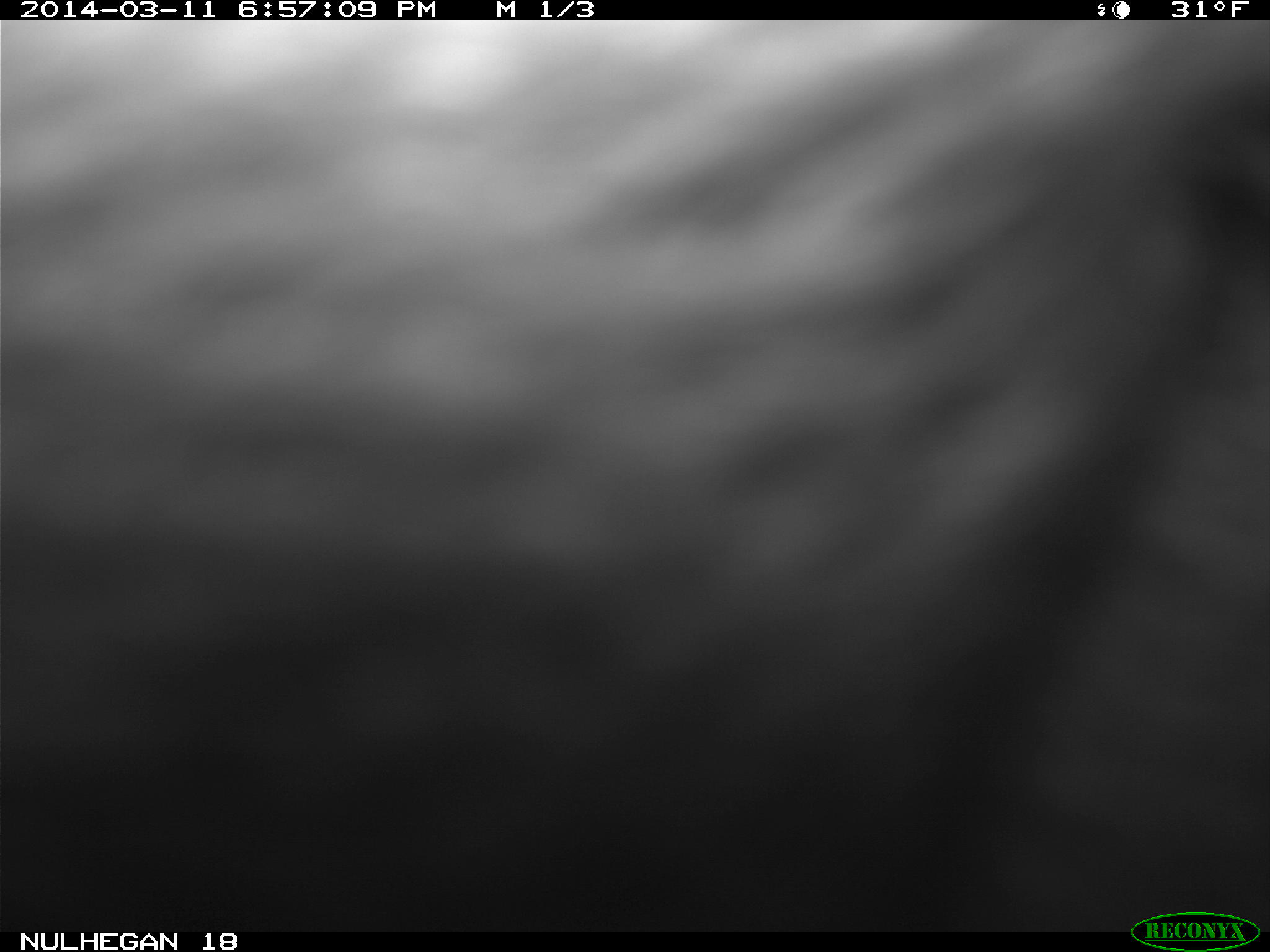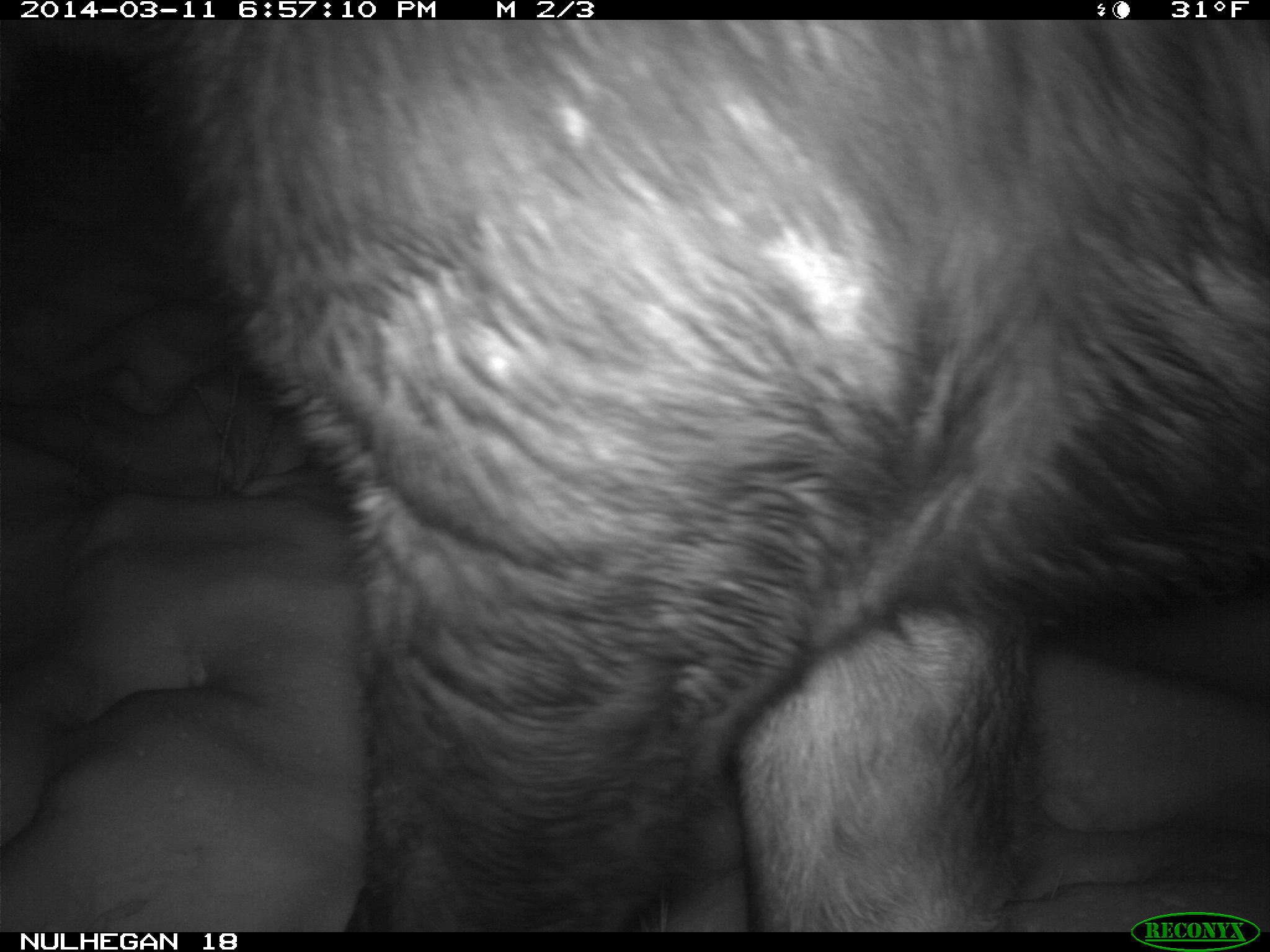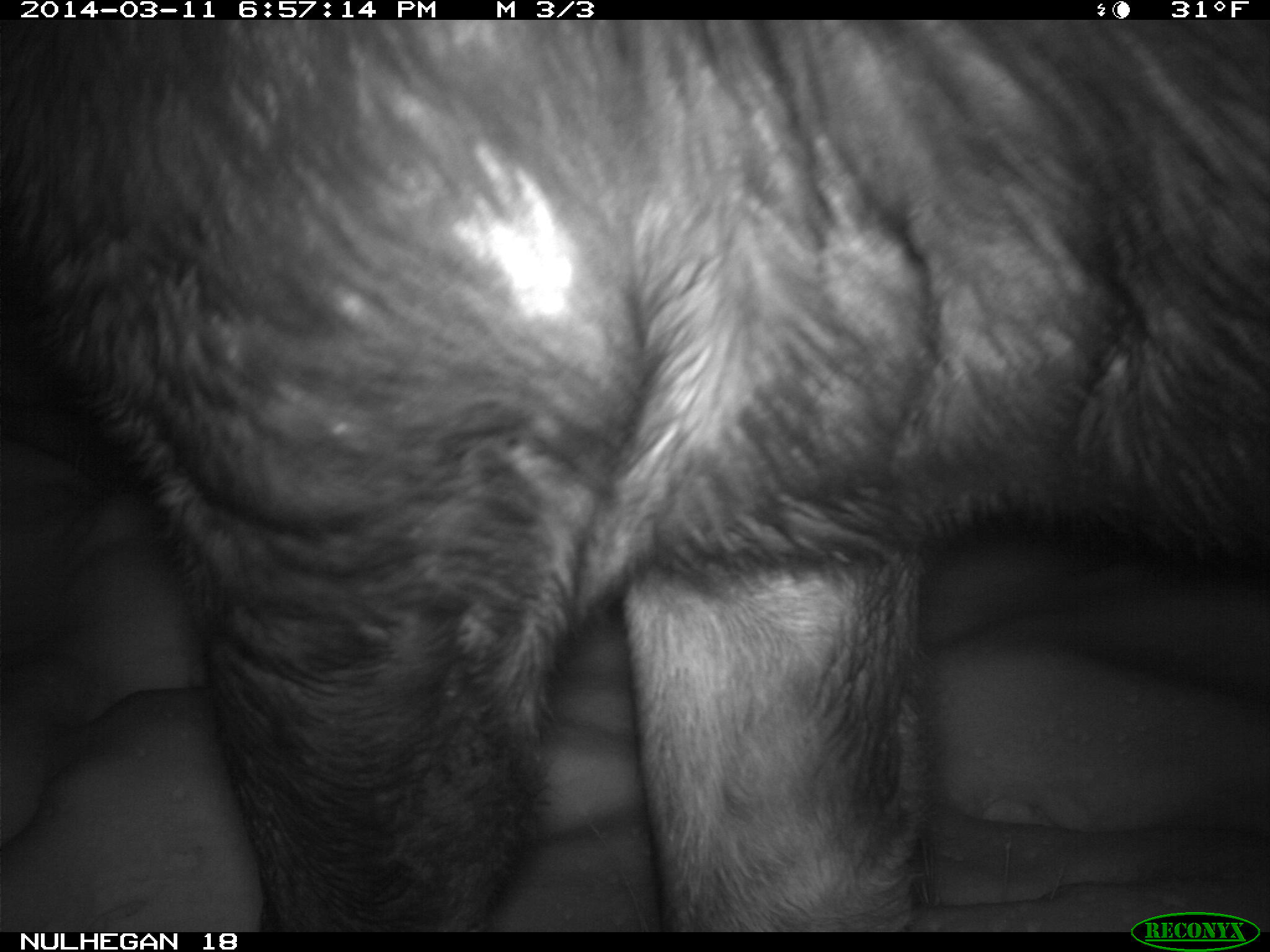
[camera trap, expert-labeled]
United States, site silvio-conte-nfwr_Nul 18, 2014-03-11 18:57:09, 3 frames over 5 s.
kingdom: Animalia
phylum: Chordata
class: Mammalia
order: Artiodactyla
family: Cervidae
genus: Alces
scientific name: Alces alces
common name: moose